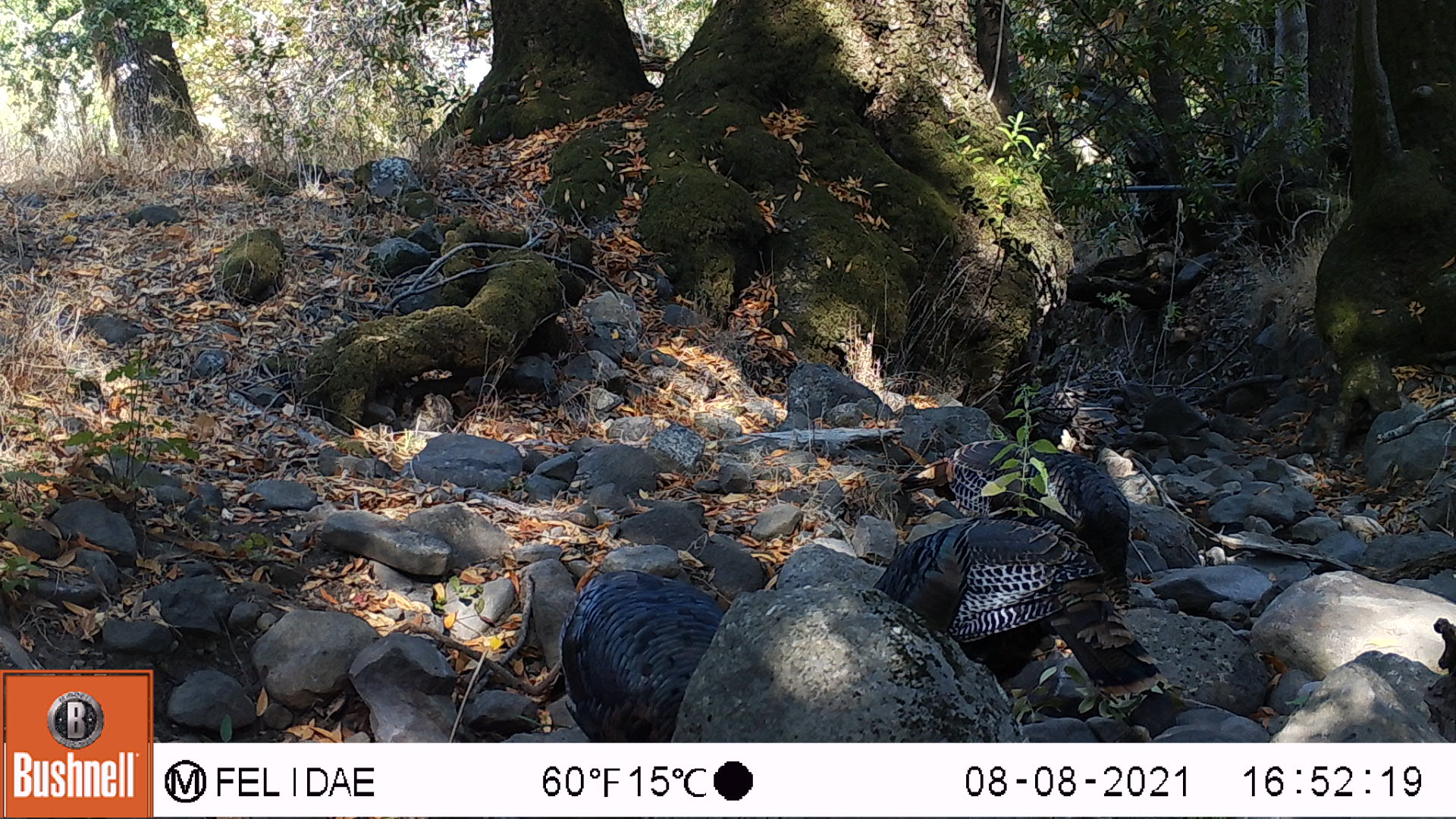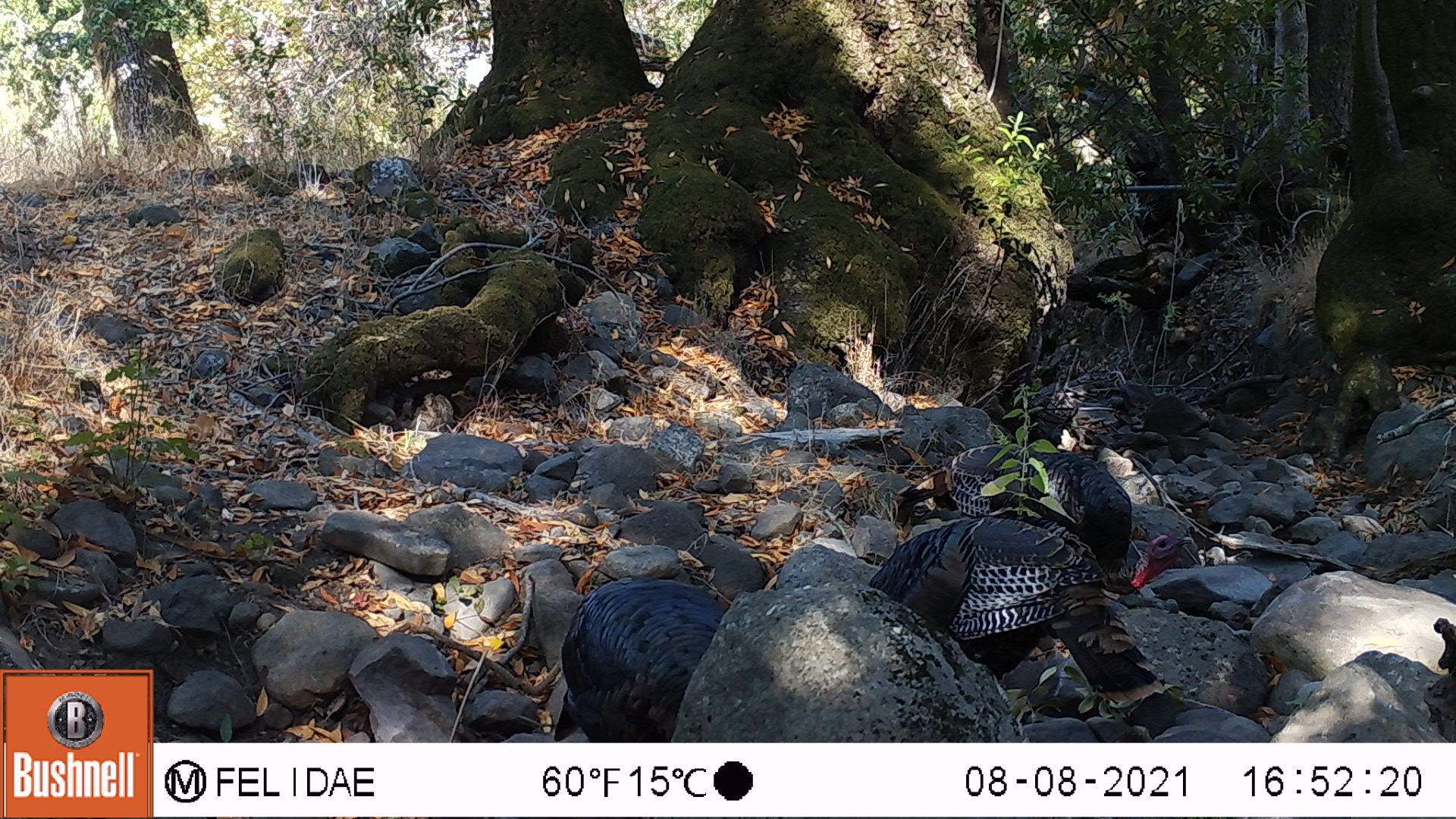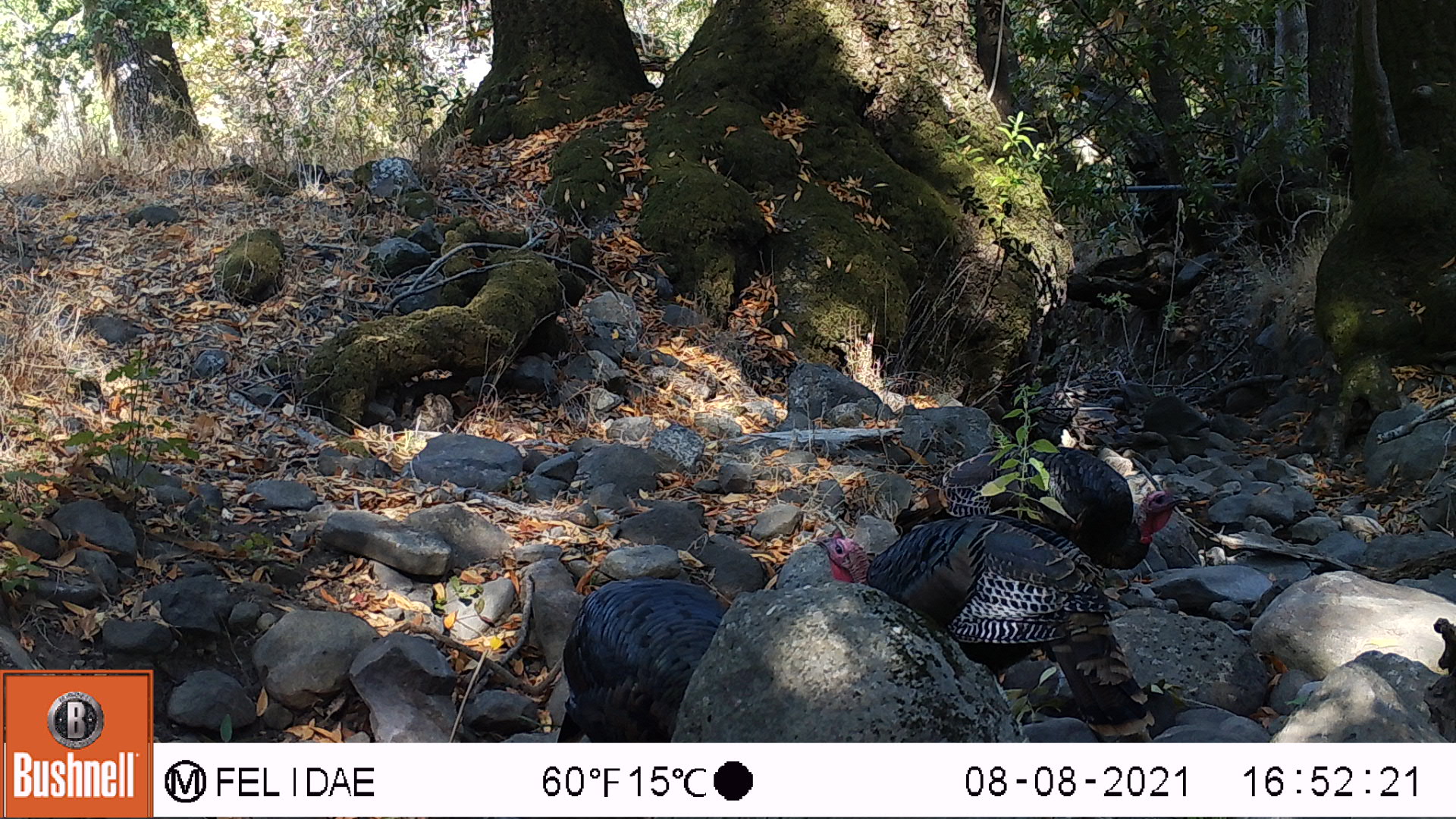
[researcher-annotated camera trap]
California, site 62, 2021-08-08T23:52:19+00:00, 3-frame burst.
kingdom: Animalia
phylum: Chordata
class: Aves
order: Galliformes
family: Phasianidae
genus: Meleagris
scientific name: Meleagris gallopavo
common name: turkey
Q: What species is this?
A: Turkey (Meleagris gallopavo).